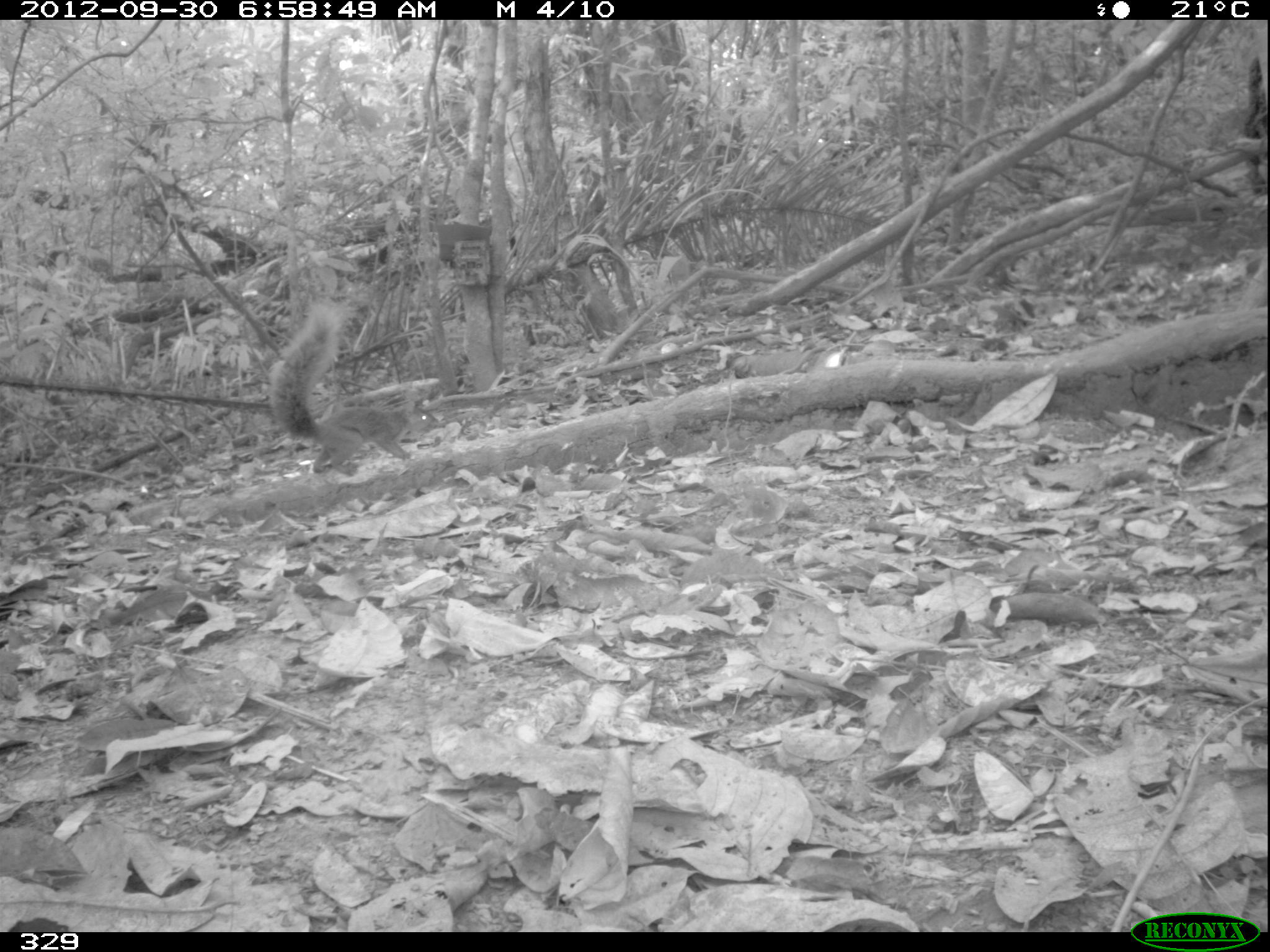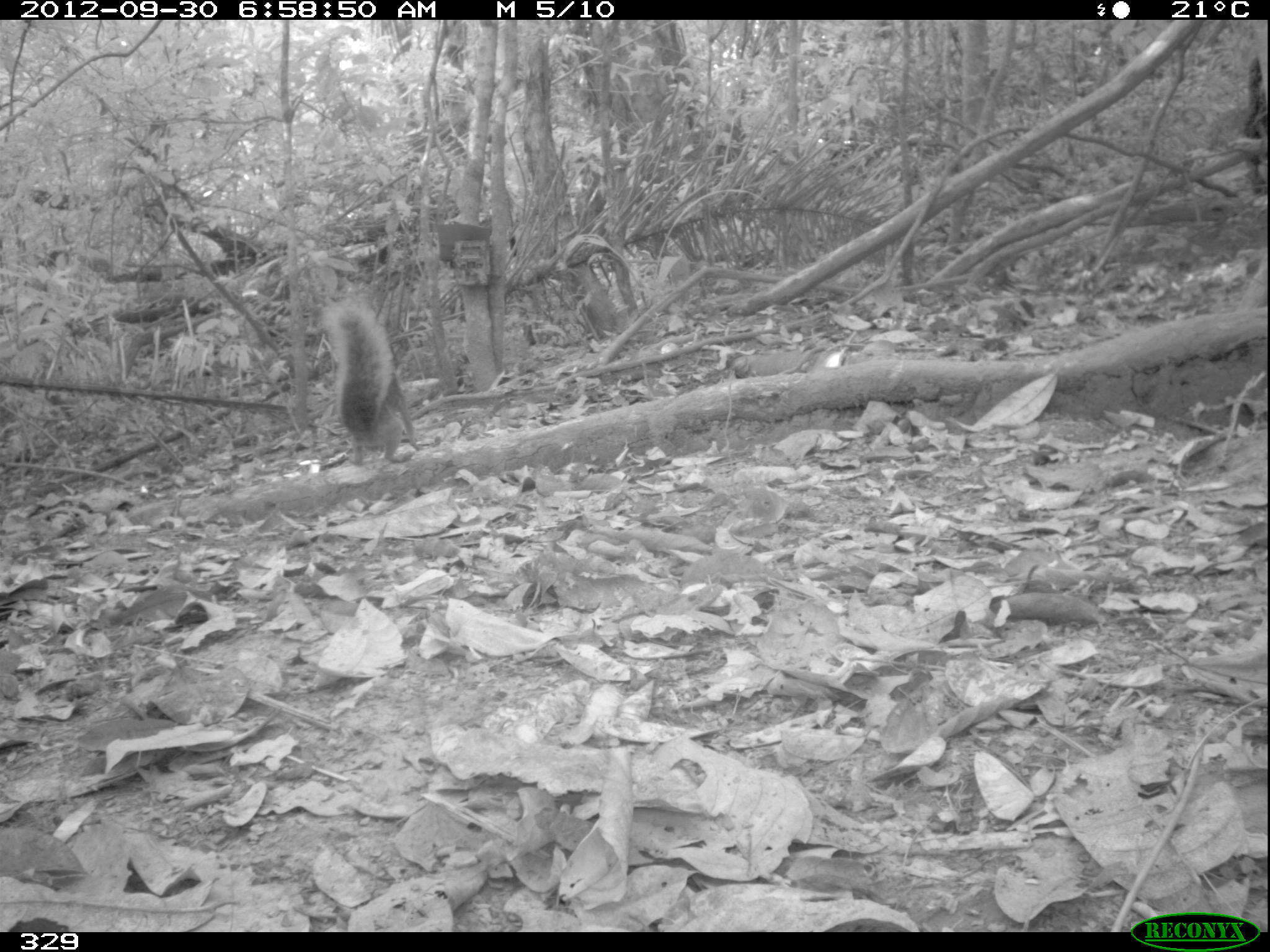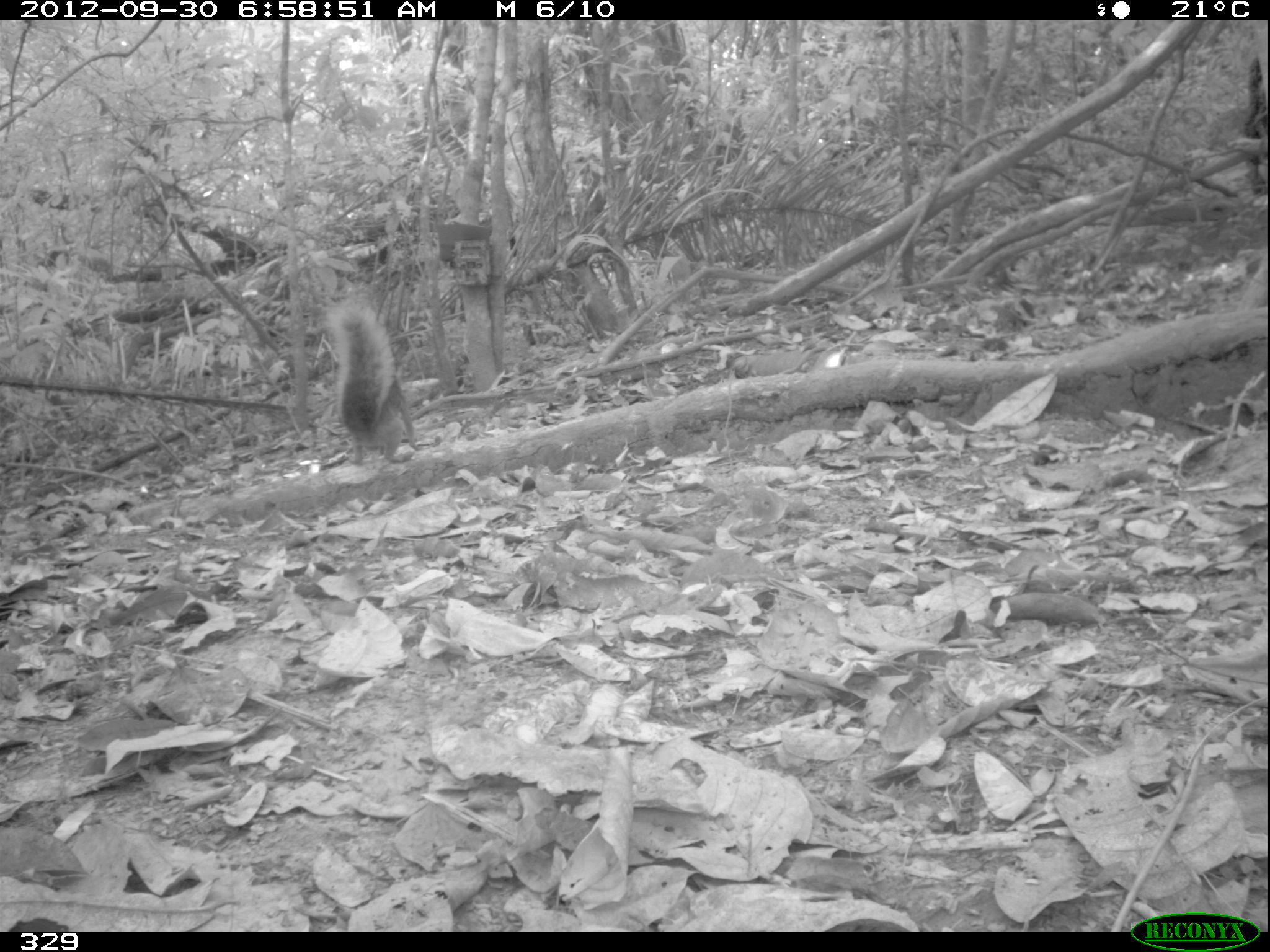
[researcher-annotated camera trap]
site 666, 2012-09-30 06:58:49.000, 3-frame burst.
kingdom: Animalia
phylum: Chordata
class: Mammalia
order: Rodentia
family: Sciuridae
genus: Sciurus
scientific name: Sciurus spadiceus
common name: southern amazon red squirrel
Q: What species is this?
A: Sciurus spadiceus (southern amazon red squirrel).